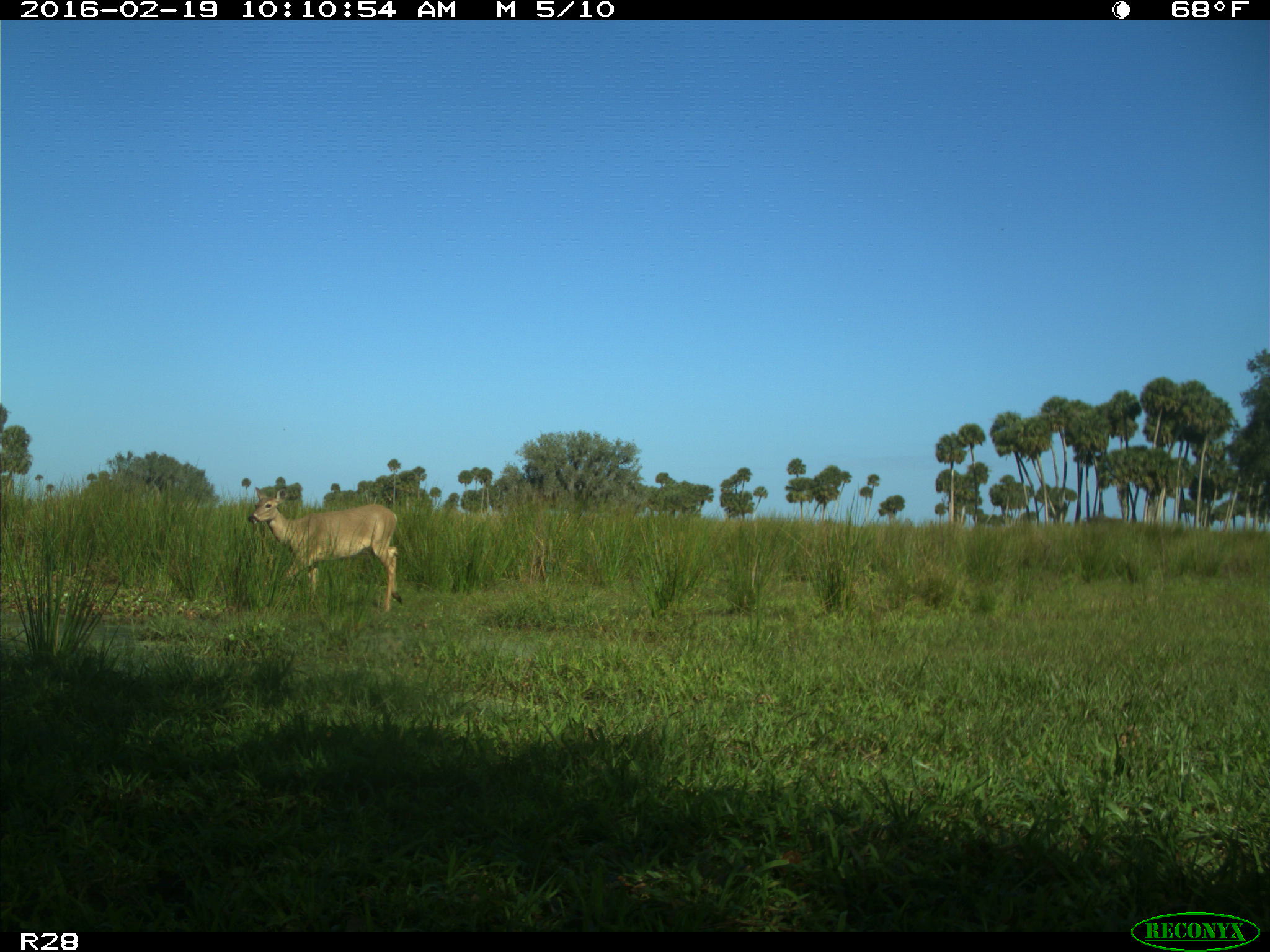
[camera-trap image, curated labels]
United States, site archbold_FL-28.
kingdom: Animalia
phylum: Chordata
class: Mammalia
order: Artiodactyla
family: Cervidae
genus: Odocoileus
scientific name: Odocoileus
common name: deer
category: unidentified deer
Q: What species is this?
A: Unidentified deer (deer) (Odocoileus).